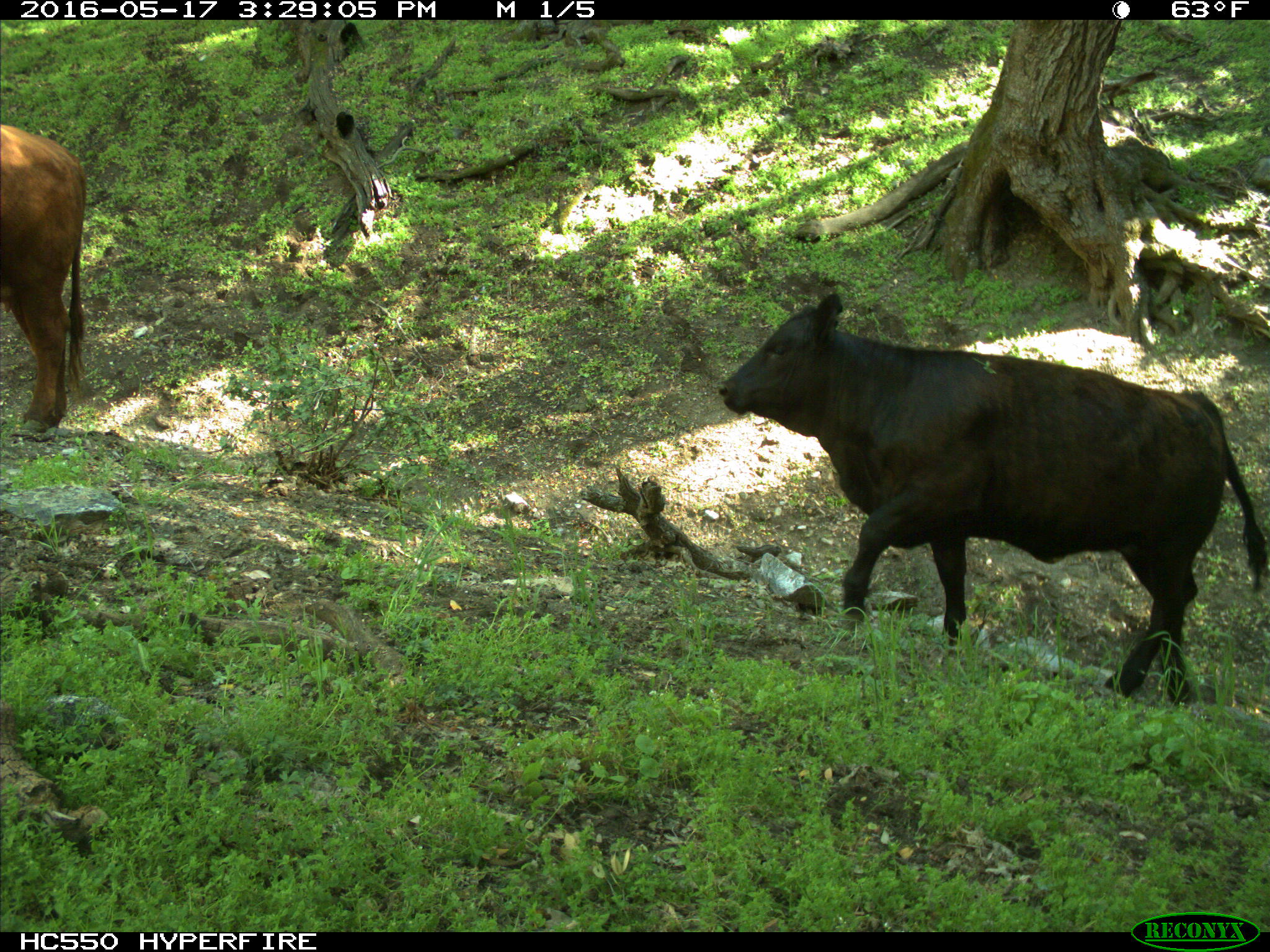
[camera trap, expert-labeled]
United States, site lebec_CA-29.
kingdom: Animalia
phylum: Chordata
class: Mammalia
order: Artiodactyla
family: Bovidae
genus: Bos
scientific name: Bos taurus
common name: domestic cow